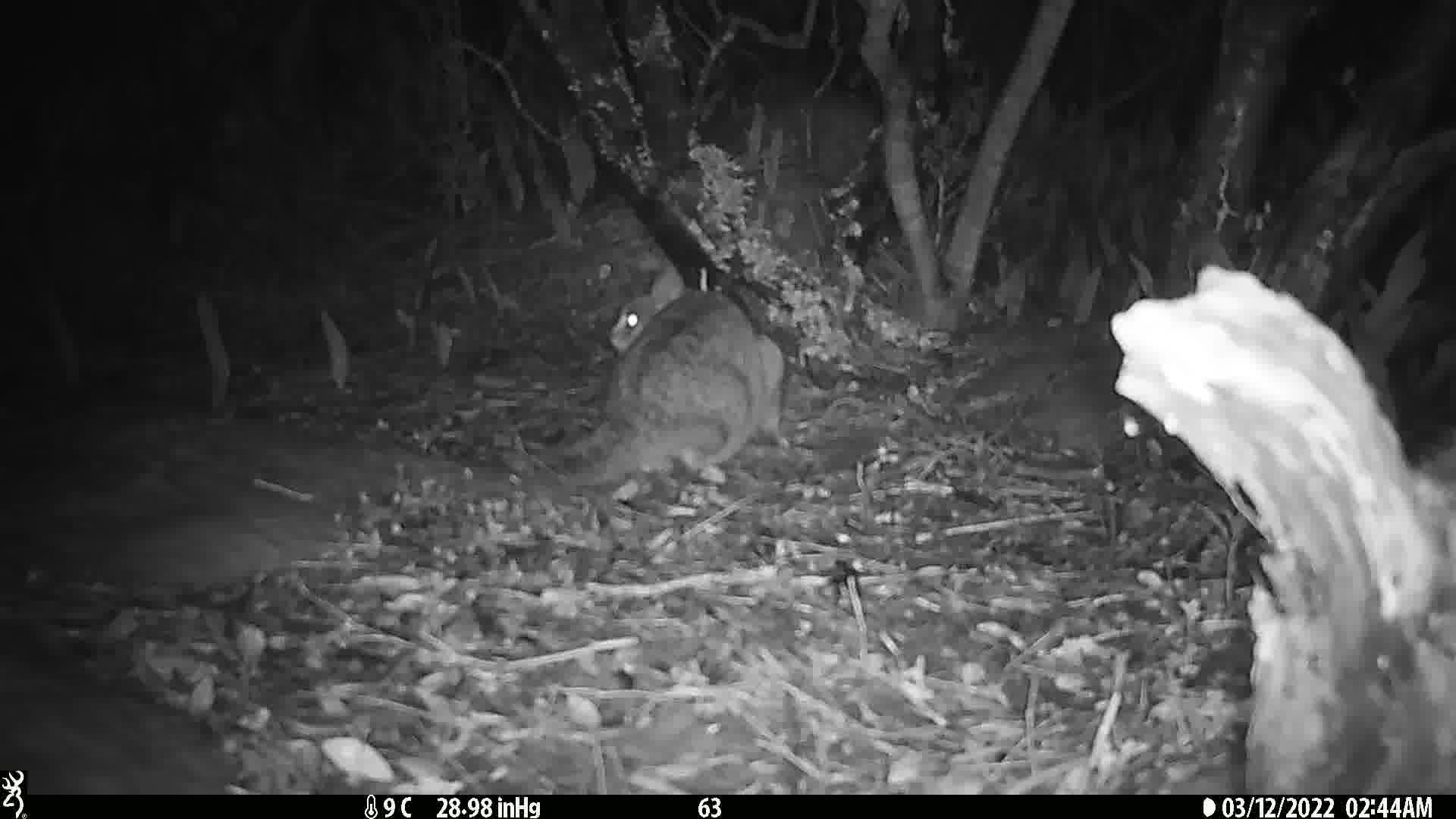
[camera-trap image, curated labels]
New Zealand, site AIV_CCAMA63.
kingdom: Animalia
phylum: Chordata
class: Mammalia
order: Carnivora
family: Felidae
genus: Felis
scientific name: Felis catus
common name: domestic cat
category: cat